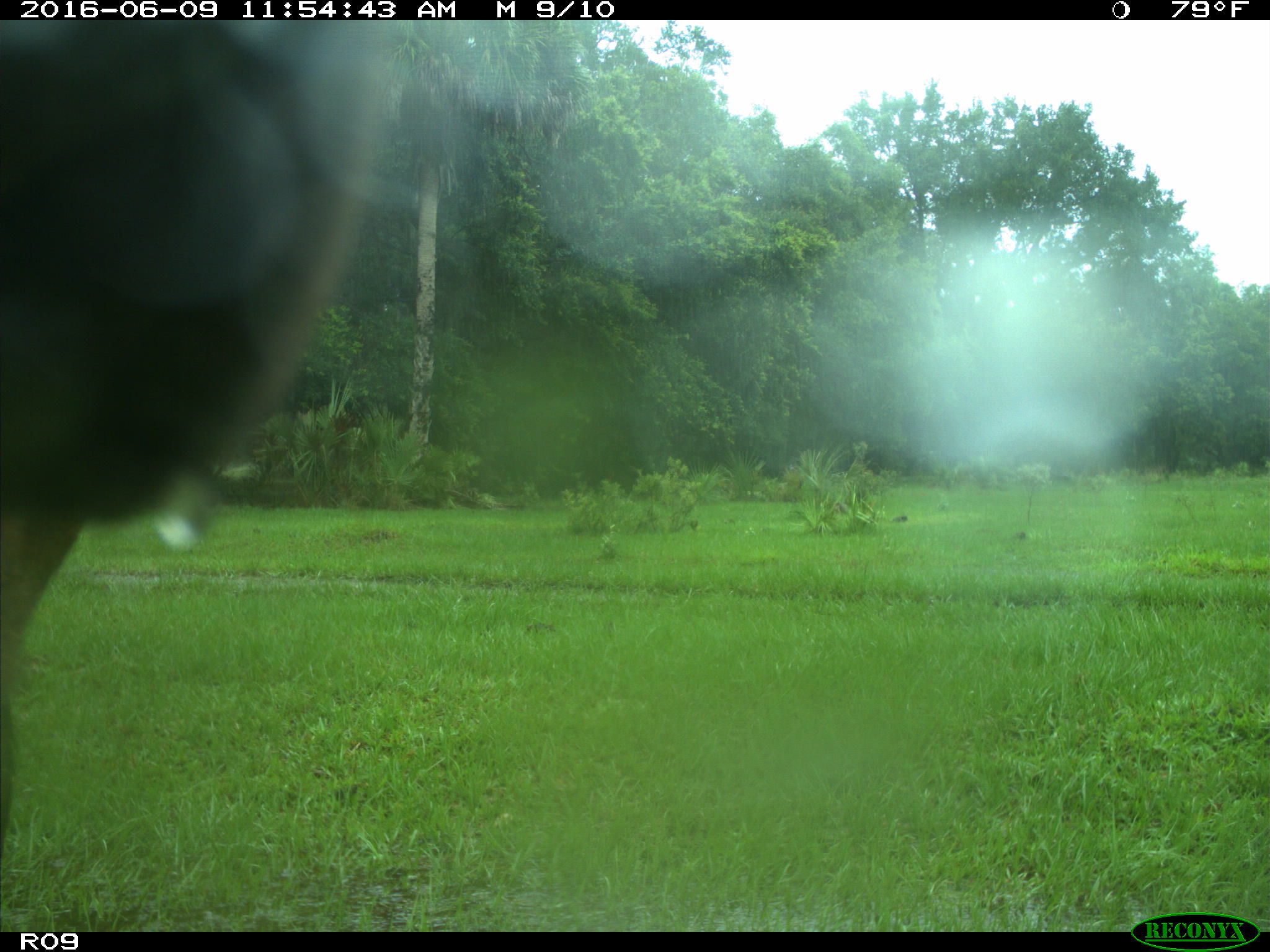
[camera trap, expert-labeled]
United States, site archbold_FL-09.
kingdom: Animalia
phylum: Chordata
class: Mammalia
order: Artiodactyla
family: Bovidae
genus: Bos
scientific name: Bos taurus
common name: domestic cow